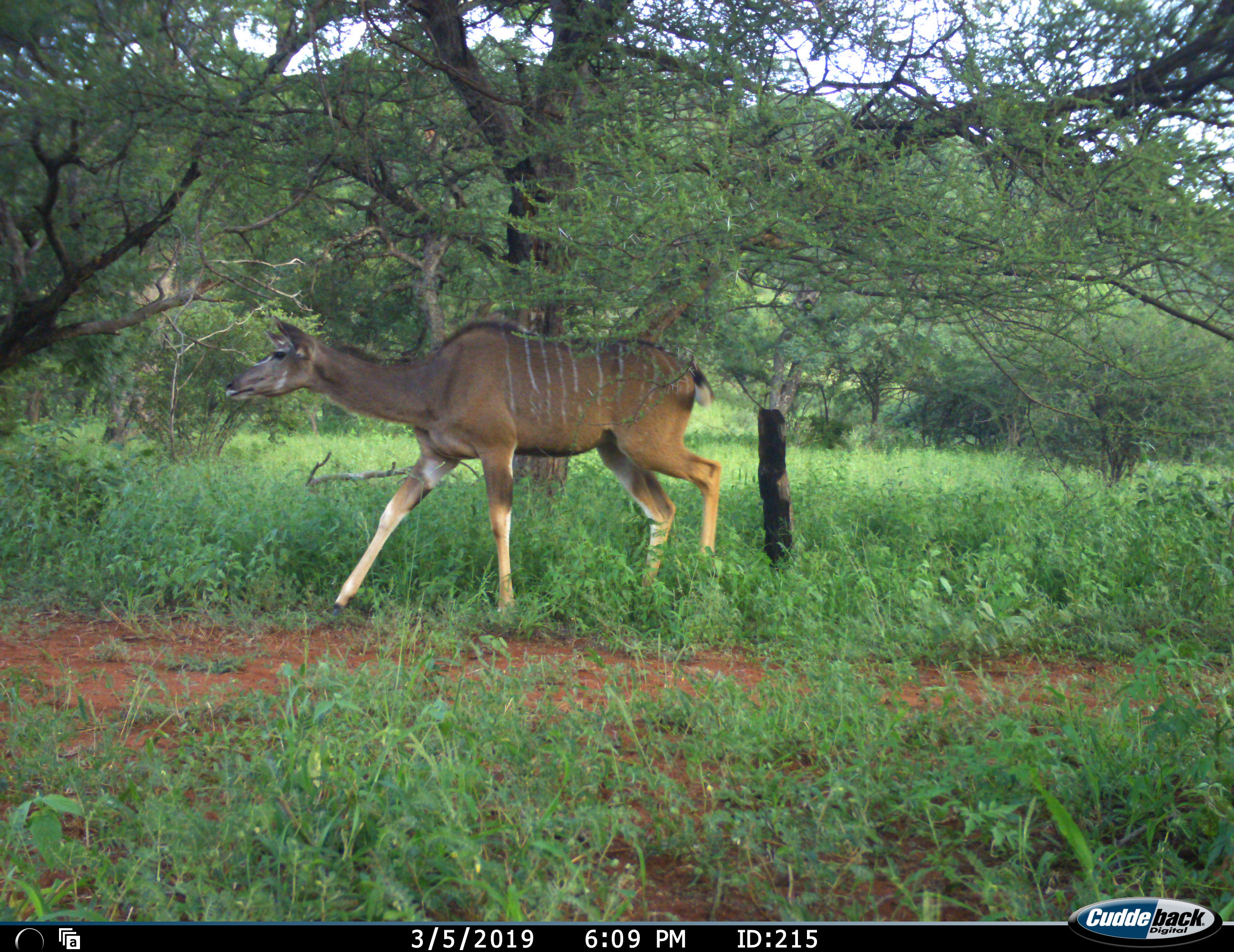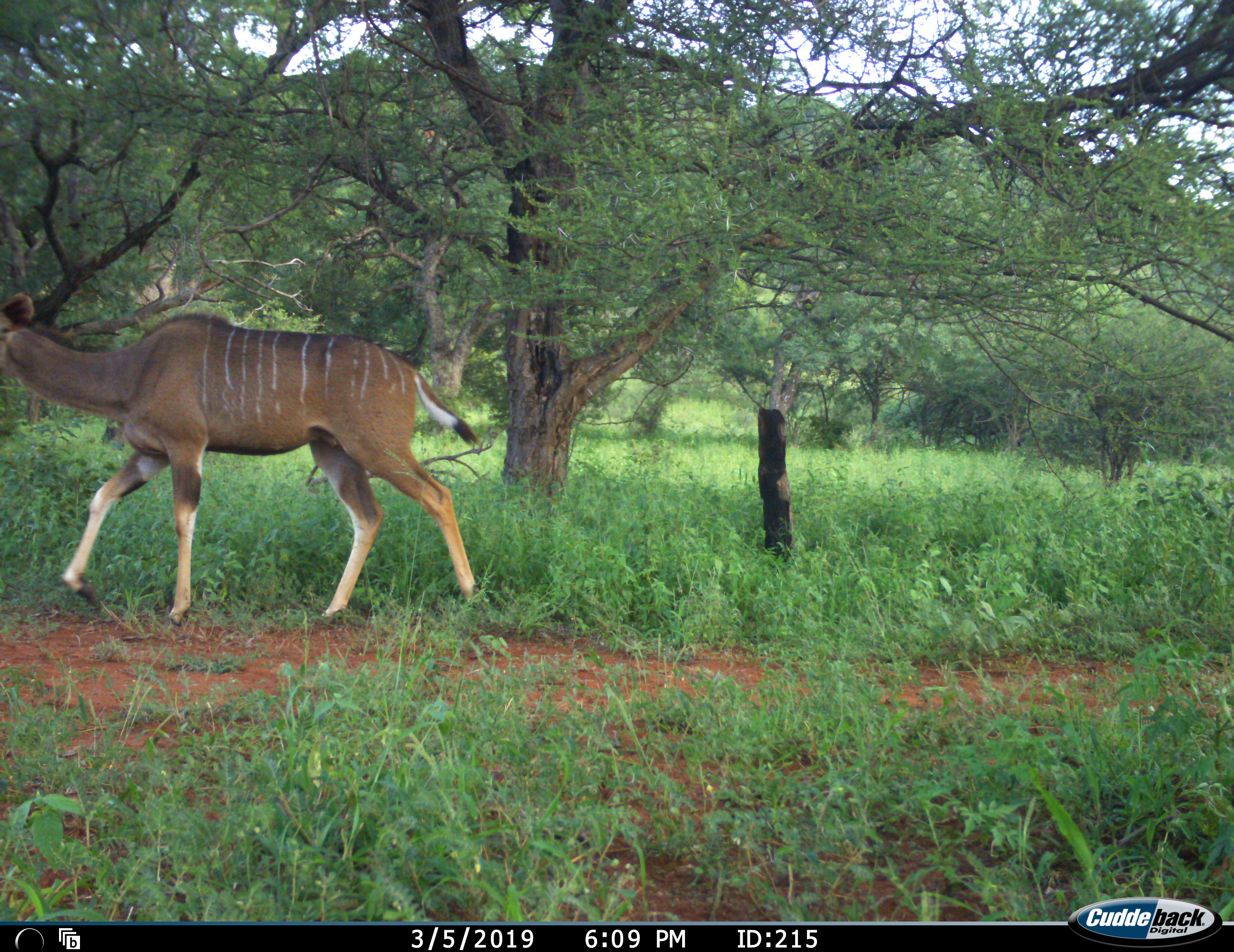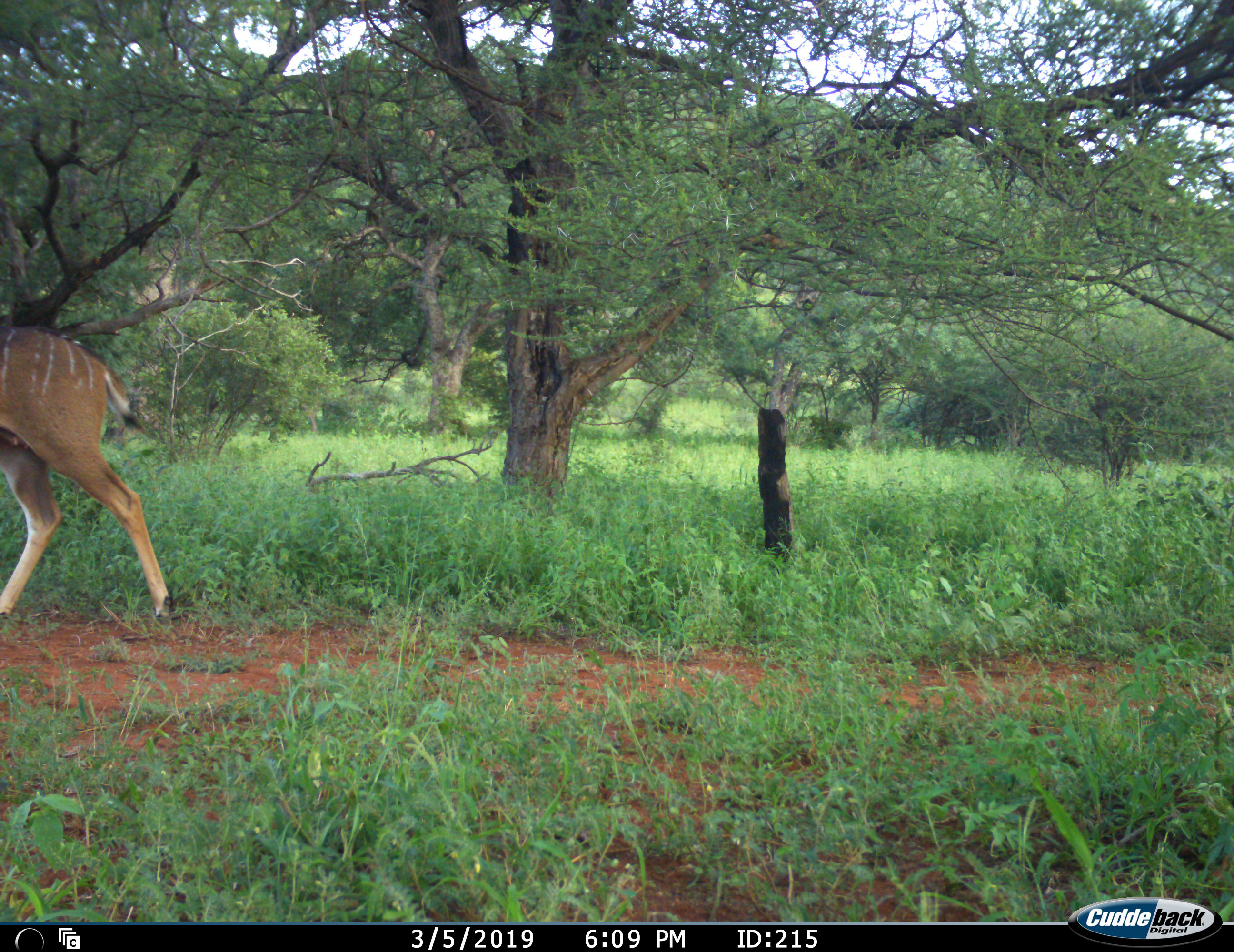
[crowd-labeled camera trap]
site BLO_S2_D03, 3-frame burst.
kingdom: Animalia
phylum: Chordata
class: Mammalia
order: Artiodactyla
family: Bovidae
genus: Tragelaphus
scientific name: Tragelaphus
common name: kudu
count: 1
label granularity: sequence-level